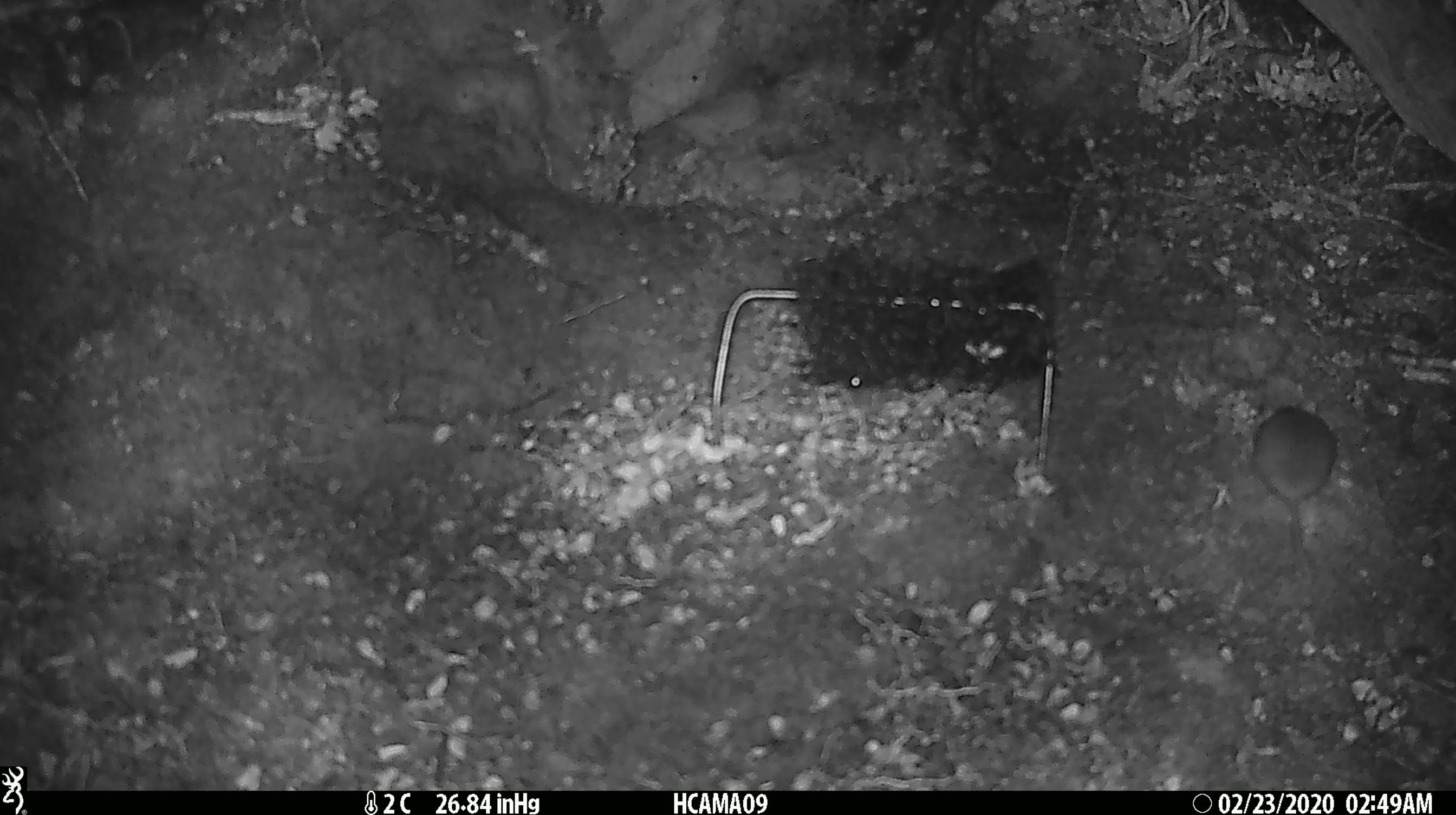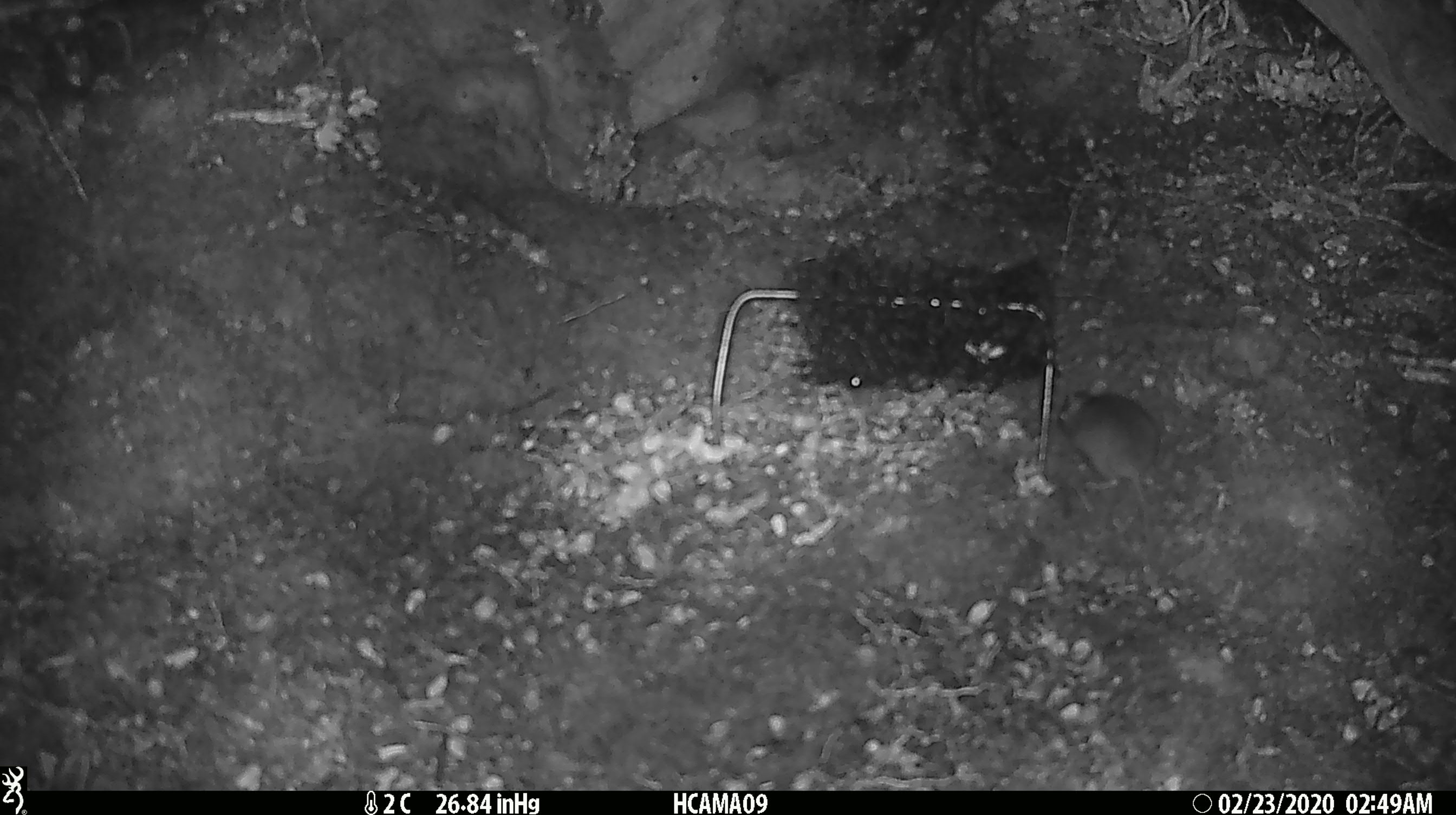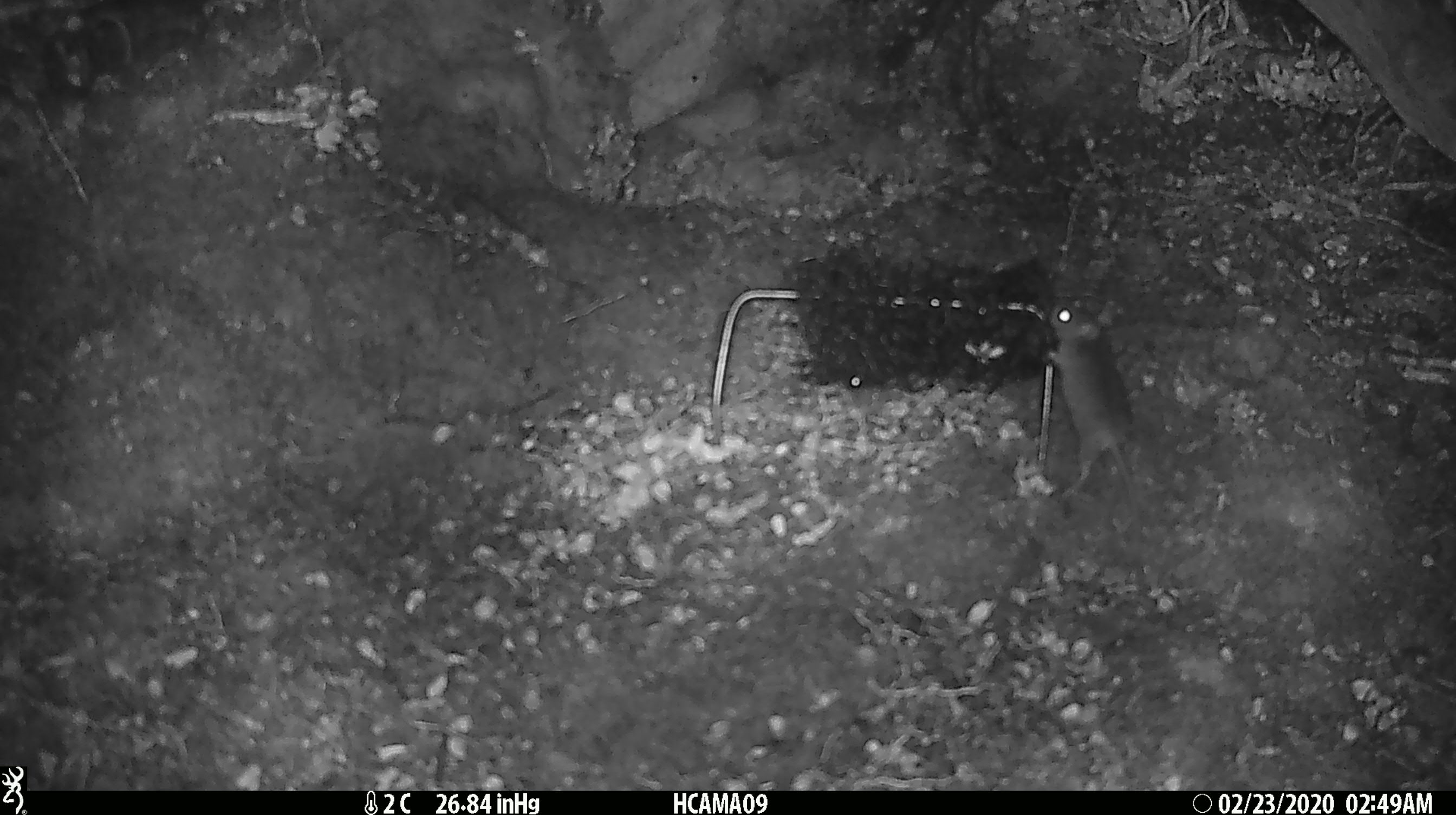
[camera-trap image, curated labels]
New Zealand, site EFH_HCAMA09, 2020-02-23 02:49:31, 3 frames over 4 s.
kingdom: Animalia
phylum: Chordata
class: Mammalia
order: Rodentia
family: Muridae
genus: Mus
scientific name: Mus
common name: mouse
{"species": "mouse (Mus)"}